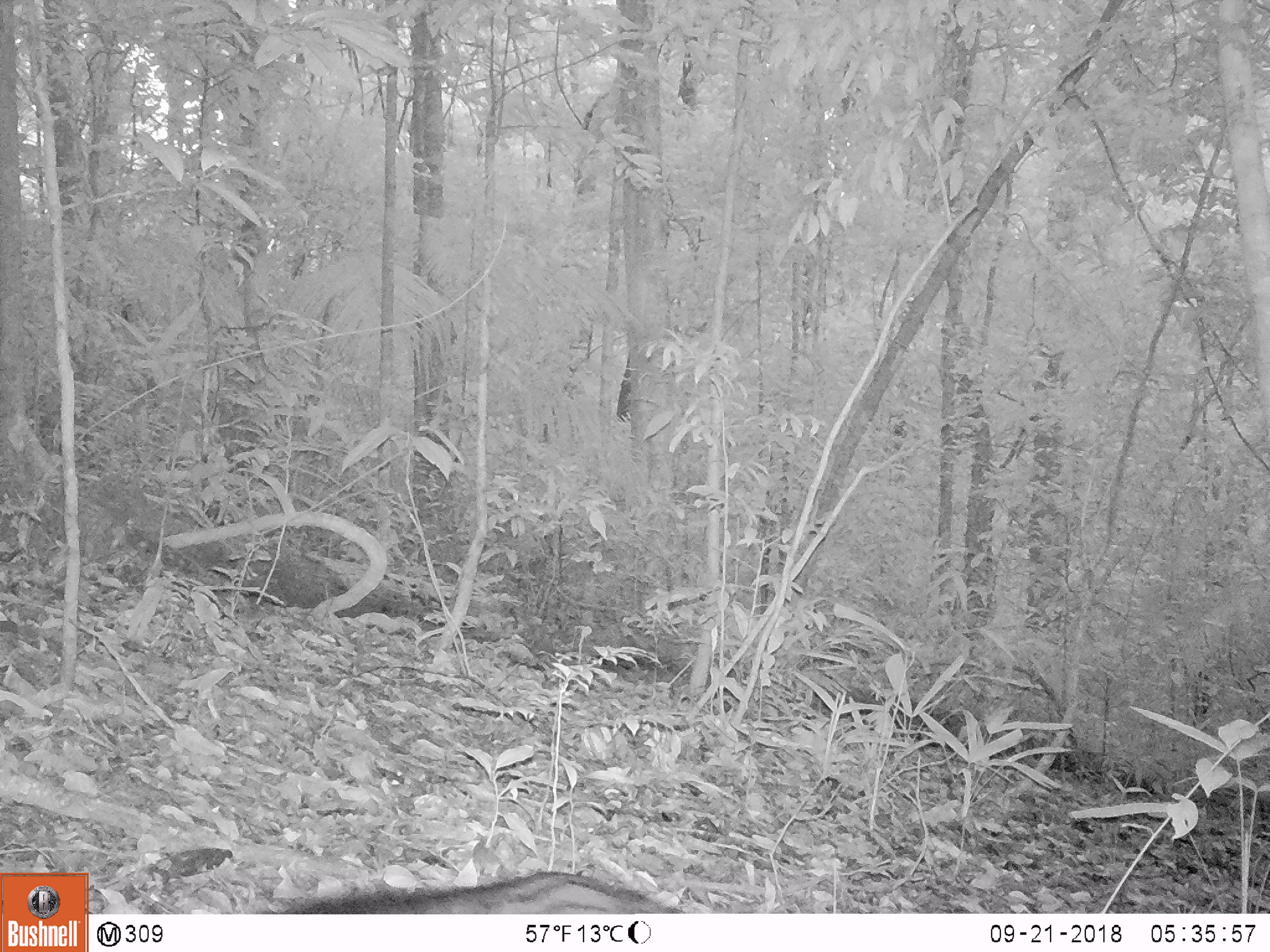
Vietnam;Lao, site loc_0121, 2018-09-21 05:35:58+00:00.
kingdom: Animalia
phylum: Chordata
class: Mammalia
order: Carnivora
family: Viverridae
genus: Paradoxurus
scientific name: Paradoxurus hermaphroditus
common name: common palm civet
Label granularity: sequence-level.